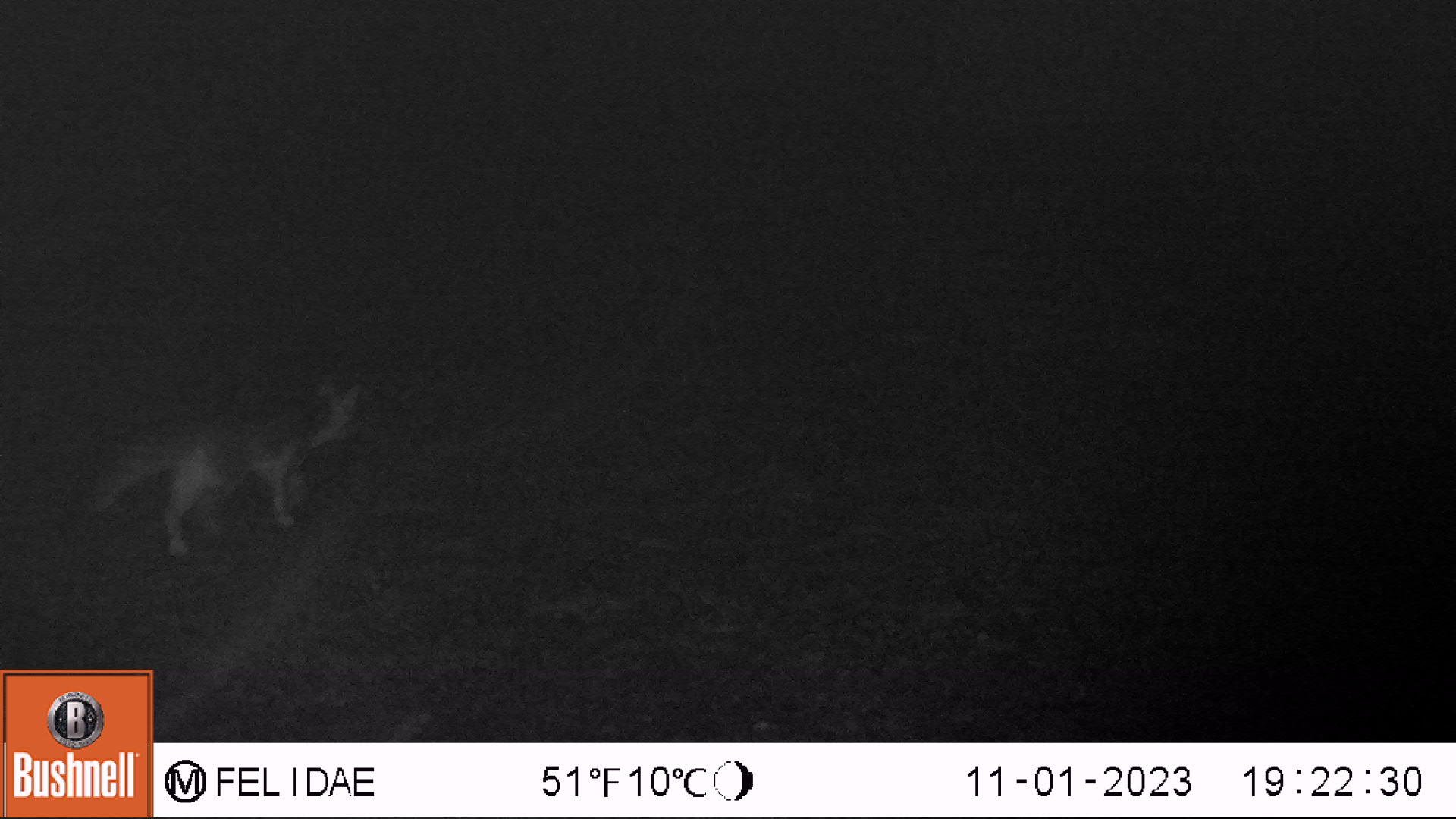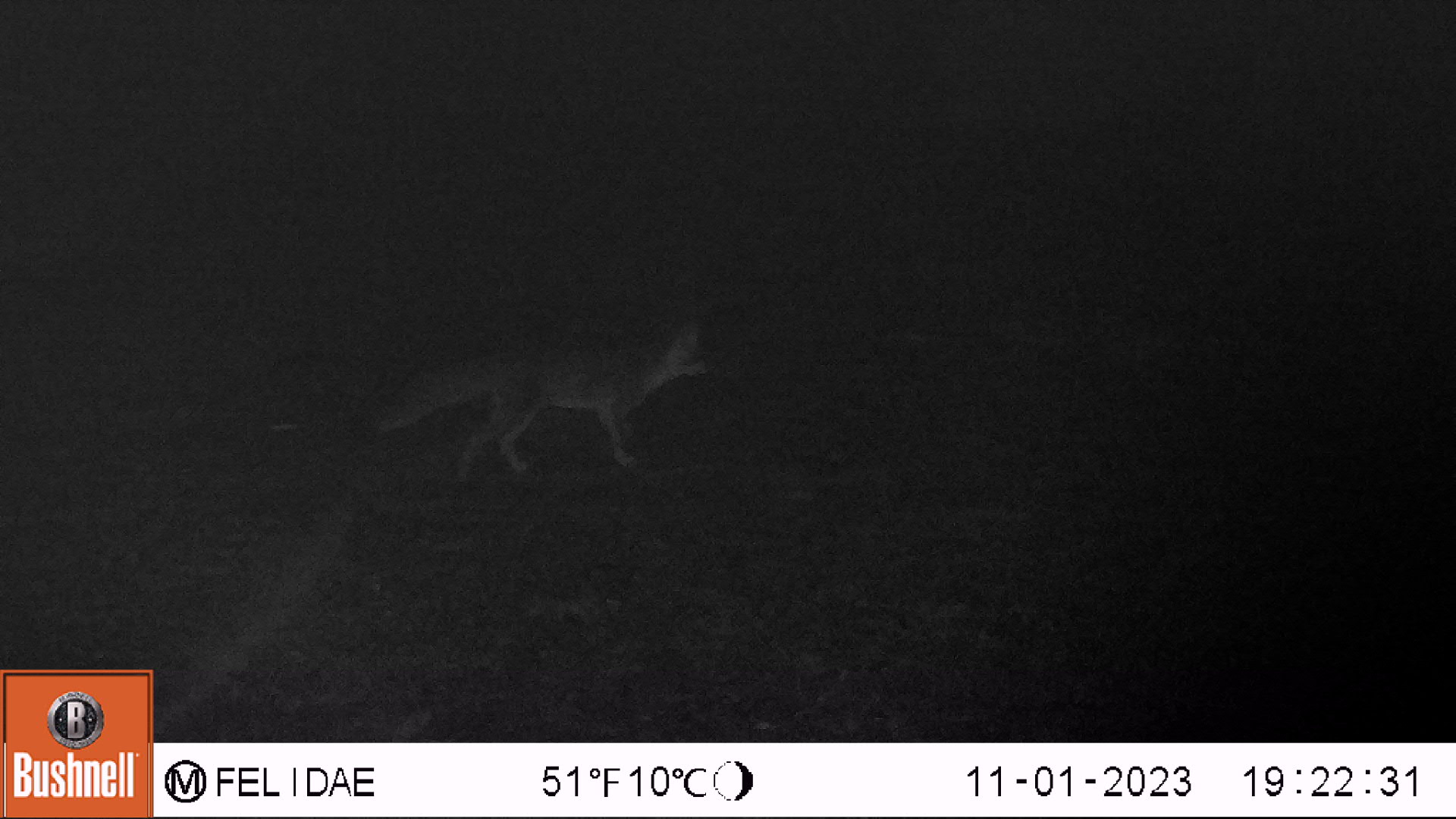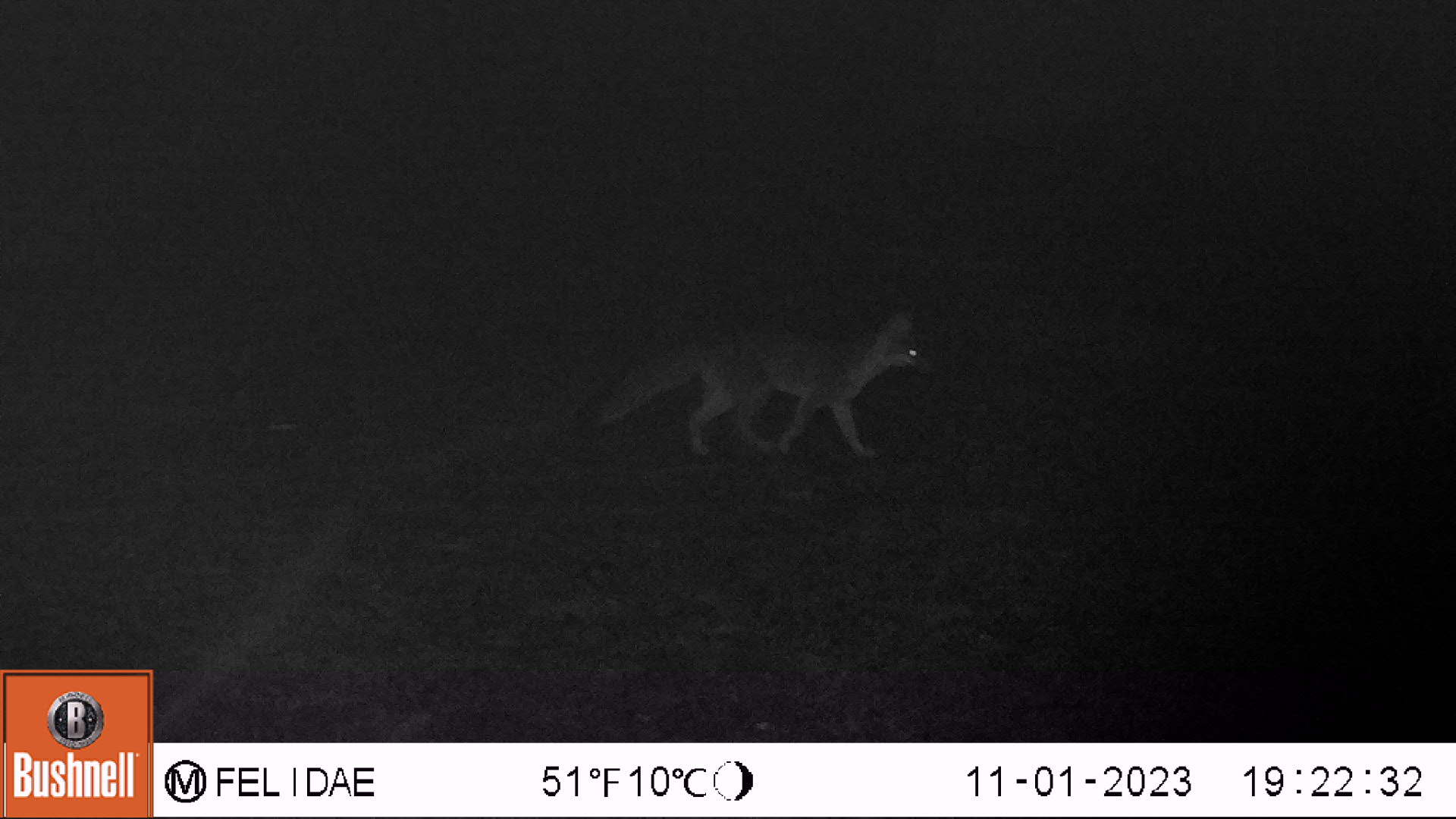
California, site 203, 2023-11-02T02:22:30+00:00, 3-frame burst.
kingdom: Animalia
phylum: Chordata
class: Mammalia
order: Carnivora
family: Canidae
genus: Urocyon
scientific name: Urocyon cinereoargenteus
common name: gray fox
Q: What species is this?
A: Gray fox (Urocyon cinereoargenteus).